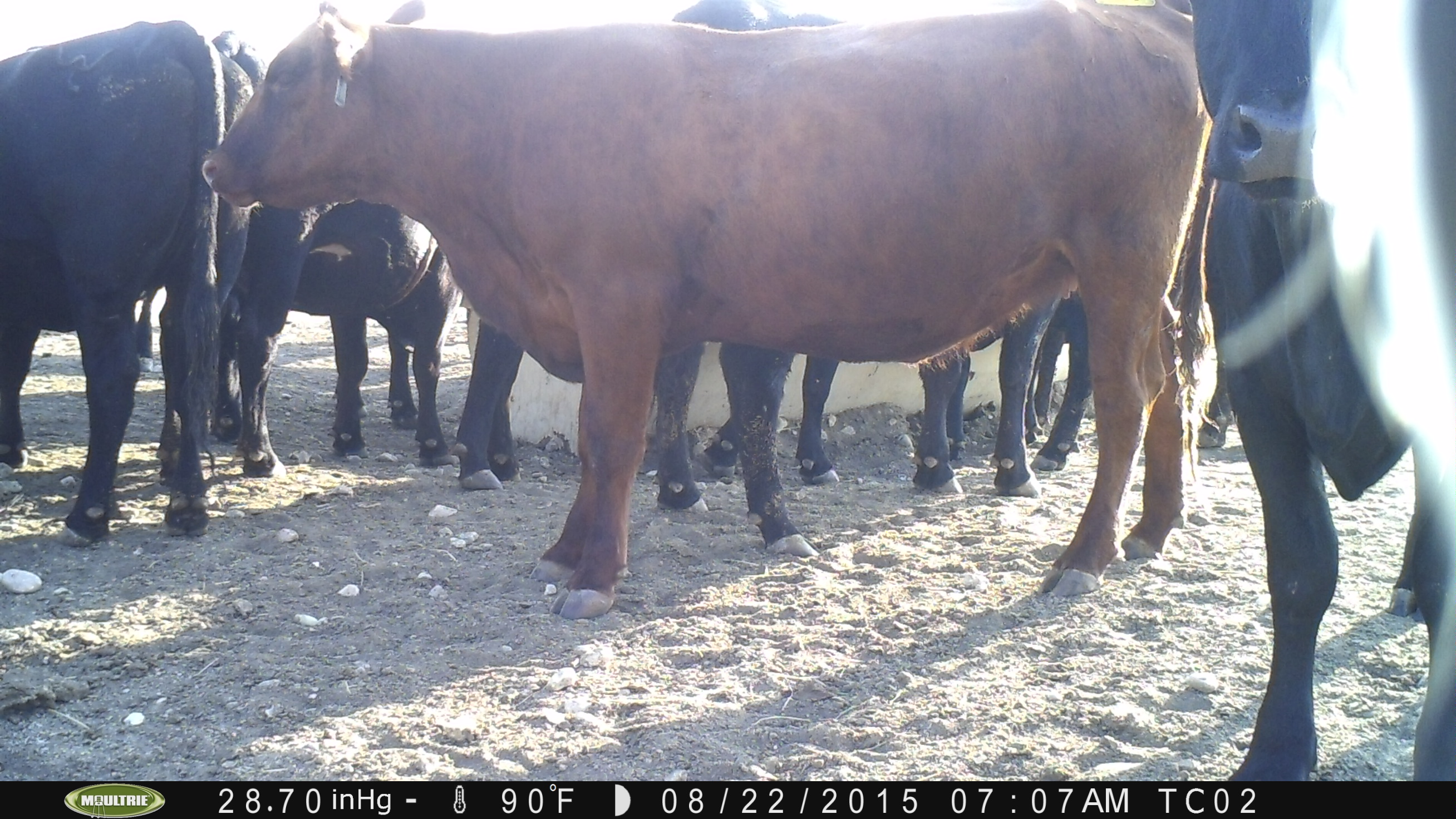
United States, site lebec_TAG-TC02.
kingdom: Animalia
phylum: Chordata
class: Mammalia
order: Artiodactyla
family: Bovidae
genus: Bos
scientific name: Bos taurus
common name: domestic cow